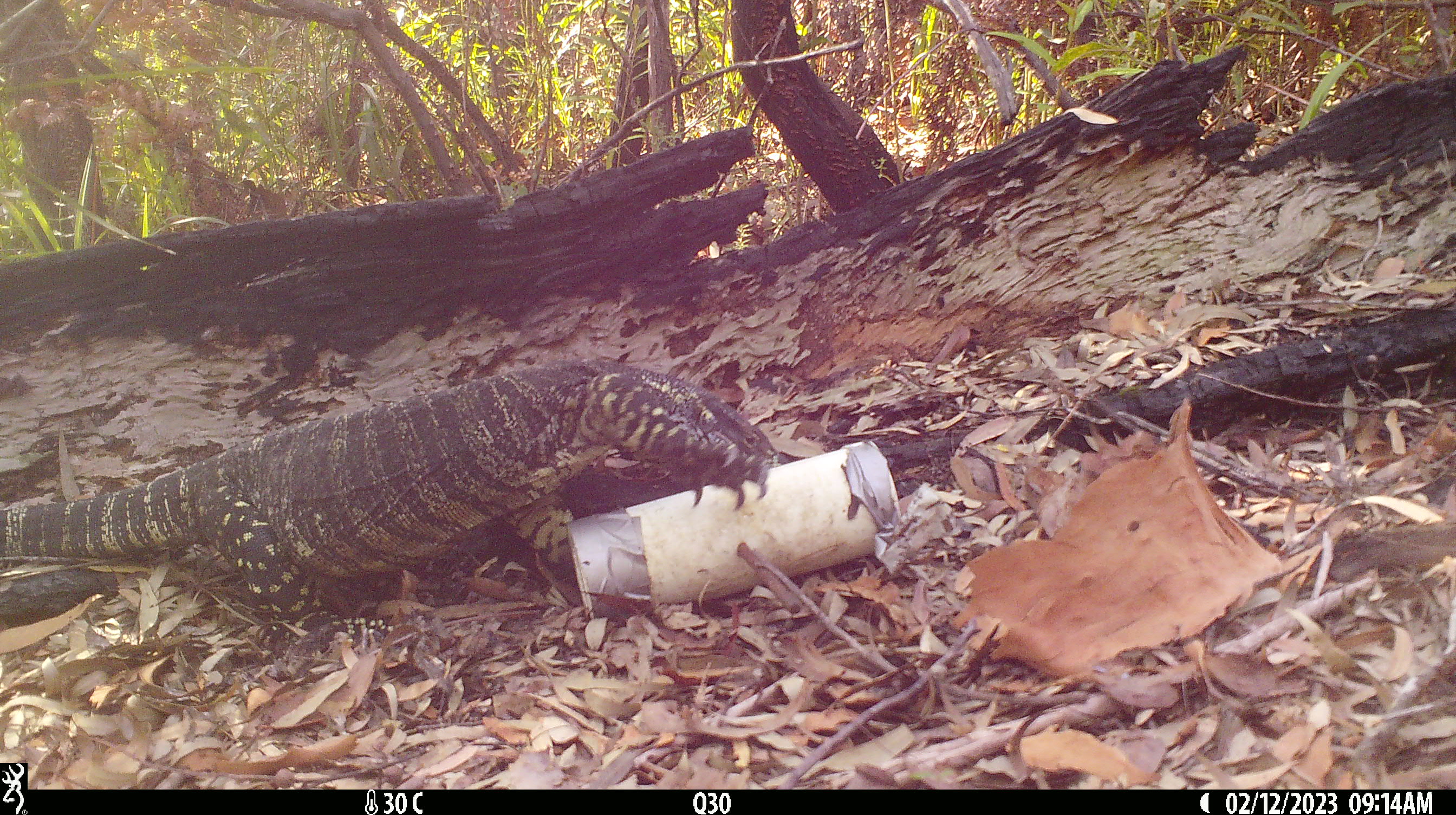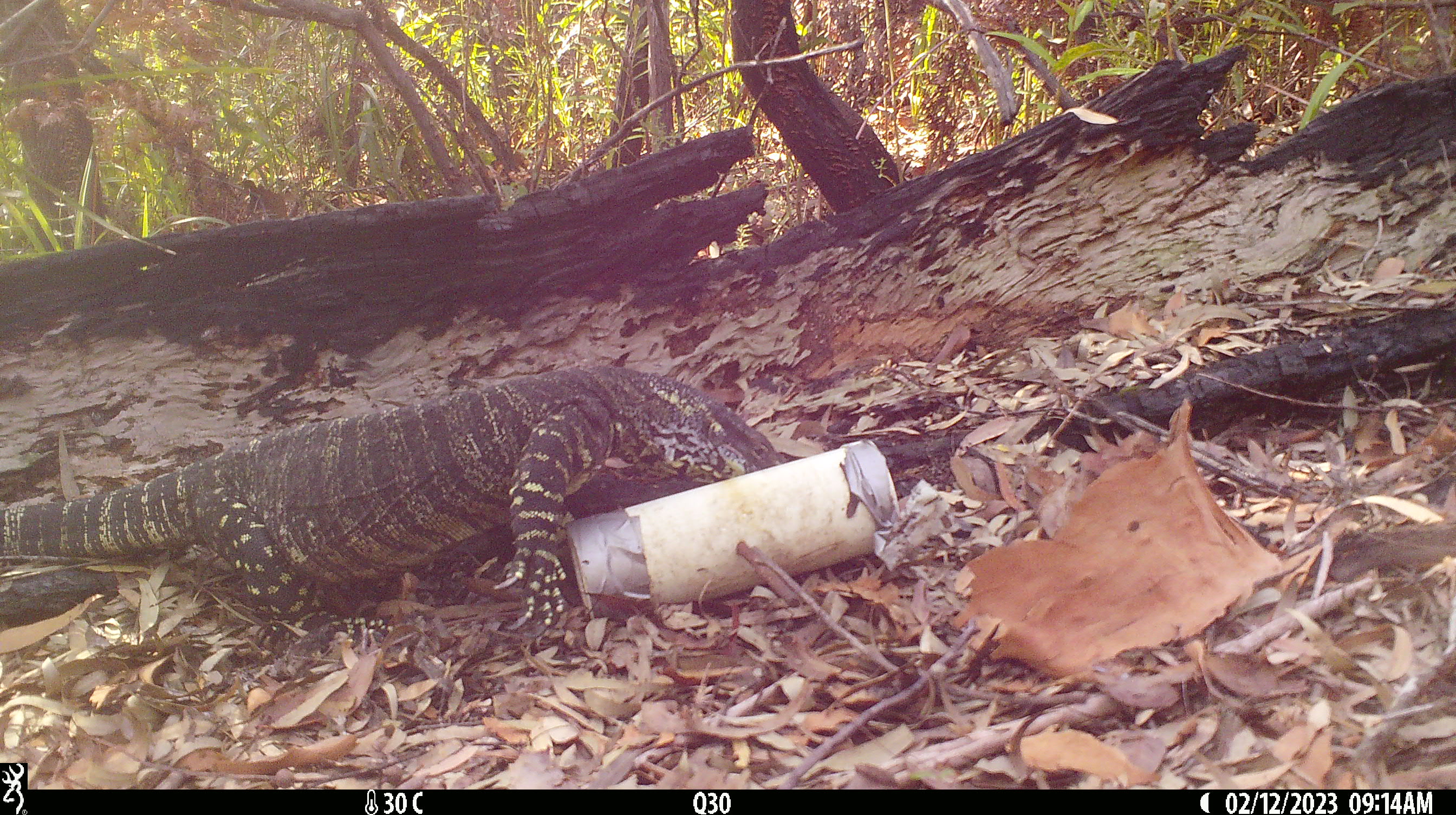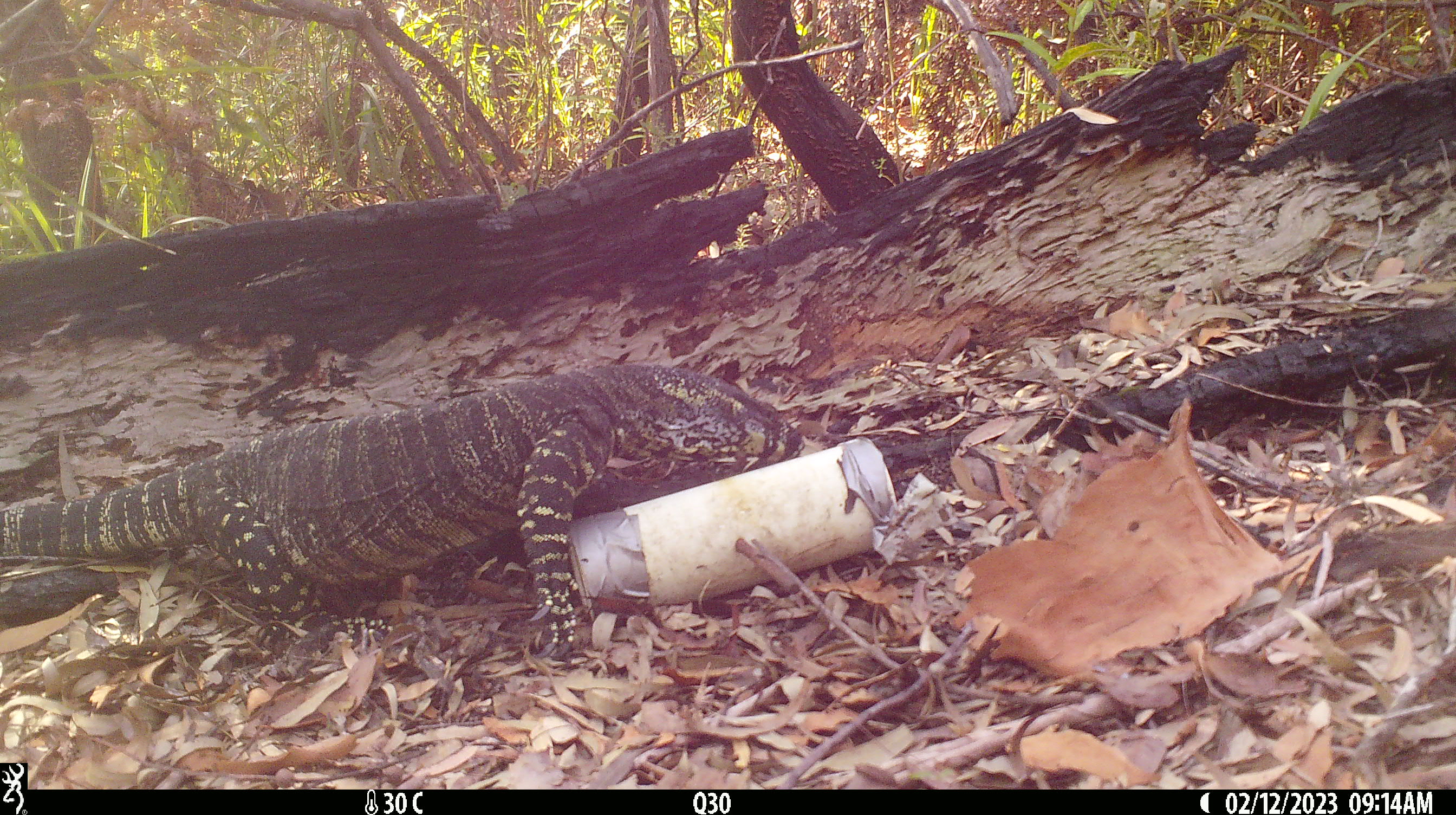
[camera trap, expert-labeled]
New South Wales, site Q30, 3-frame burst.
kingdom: Animalia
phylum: Chordata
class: Reptilia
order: Squamata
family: Varanidae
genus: Varanus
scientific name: Varanus varius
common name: lace monitor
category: goanna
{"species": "goanna (lace monitor) (Varanus varius)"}